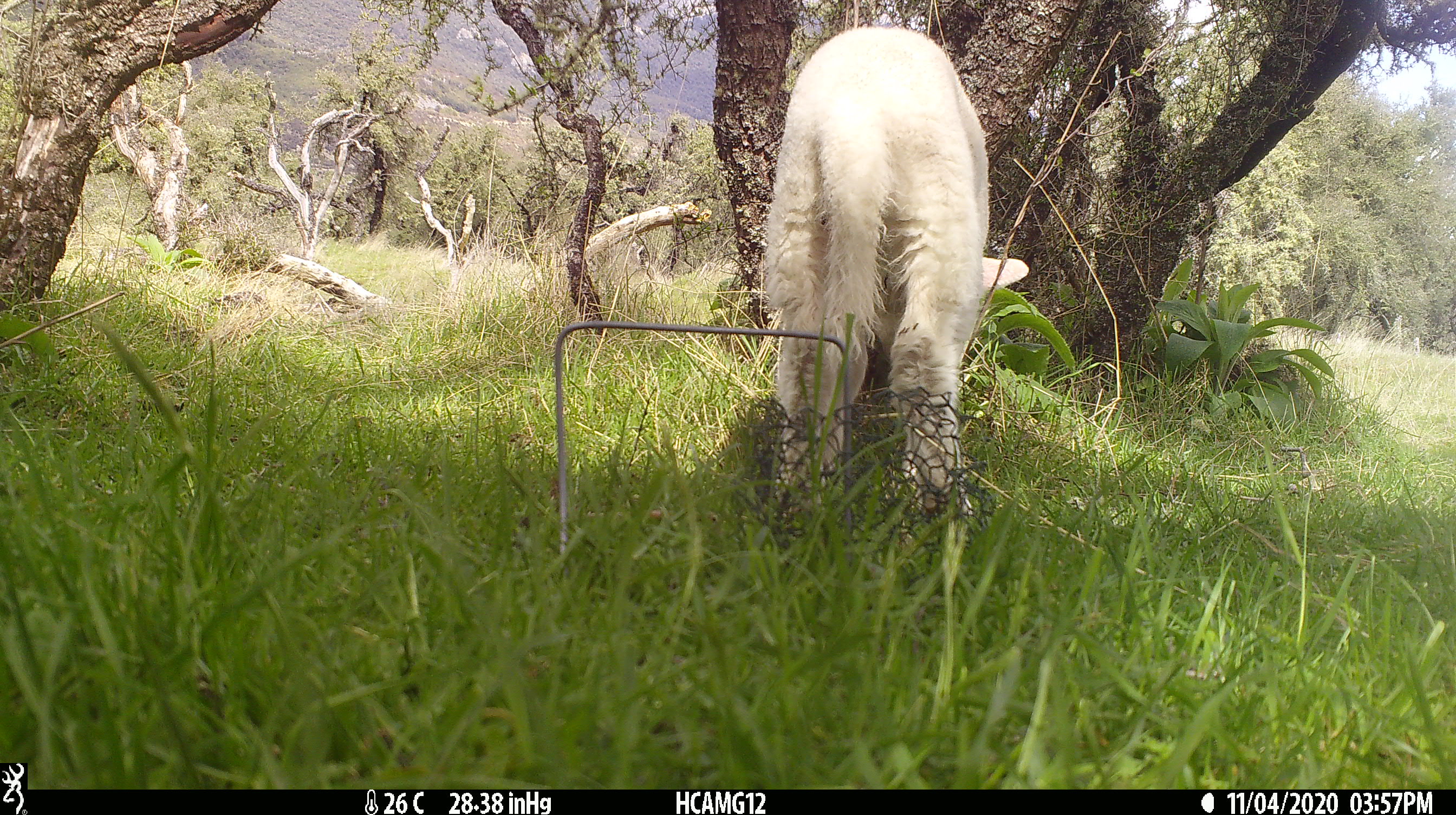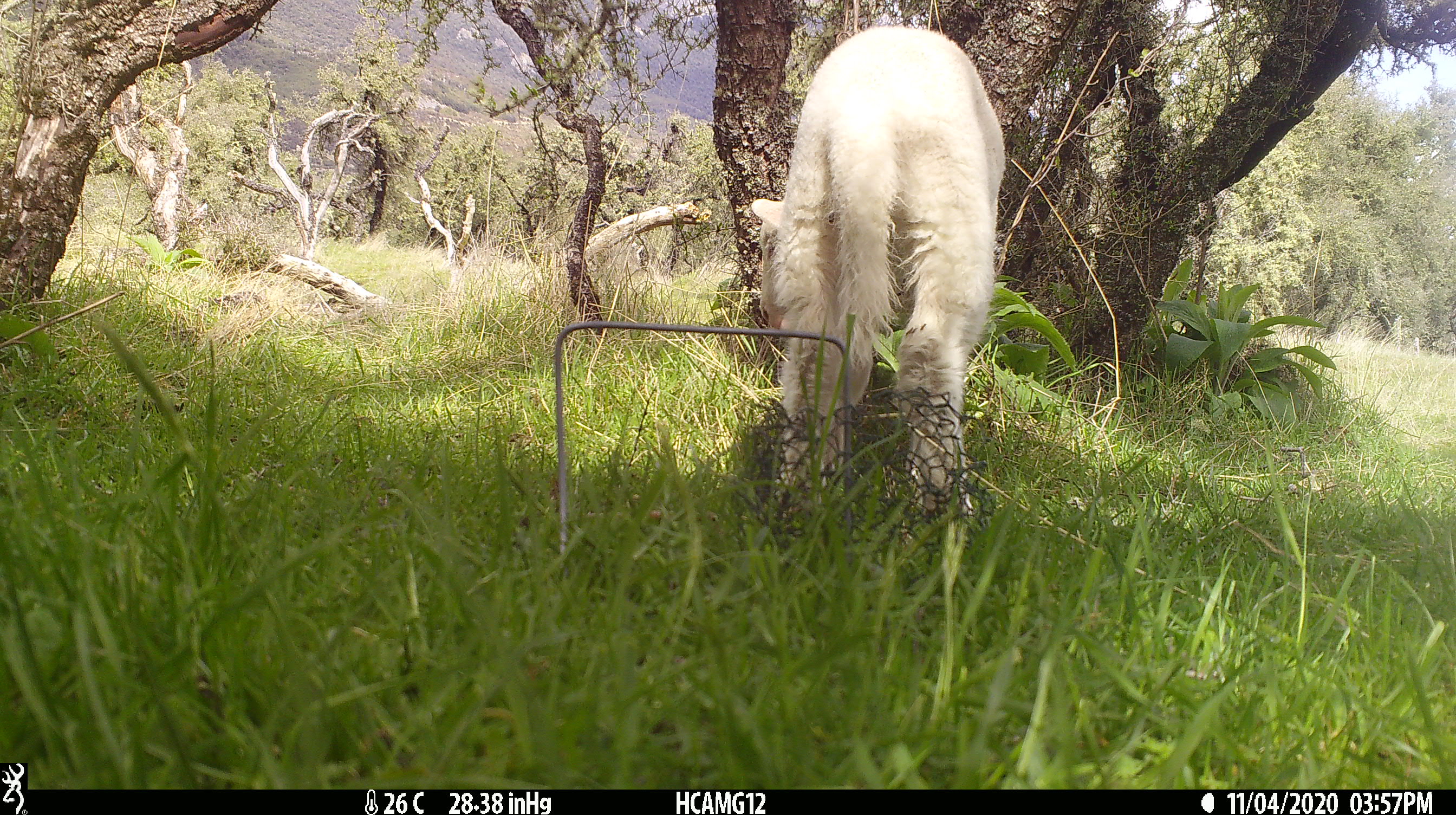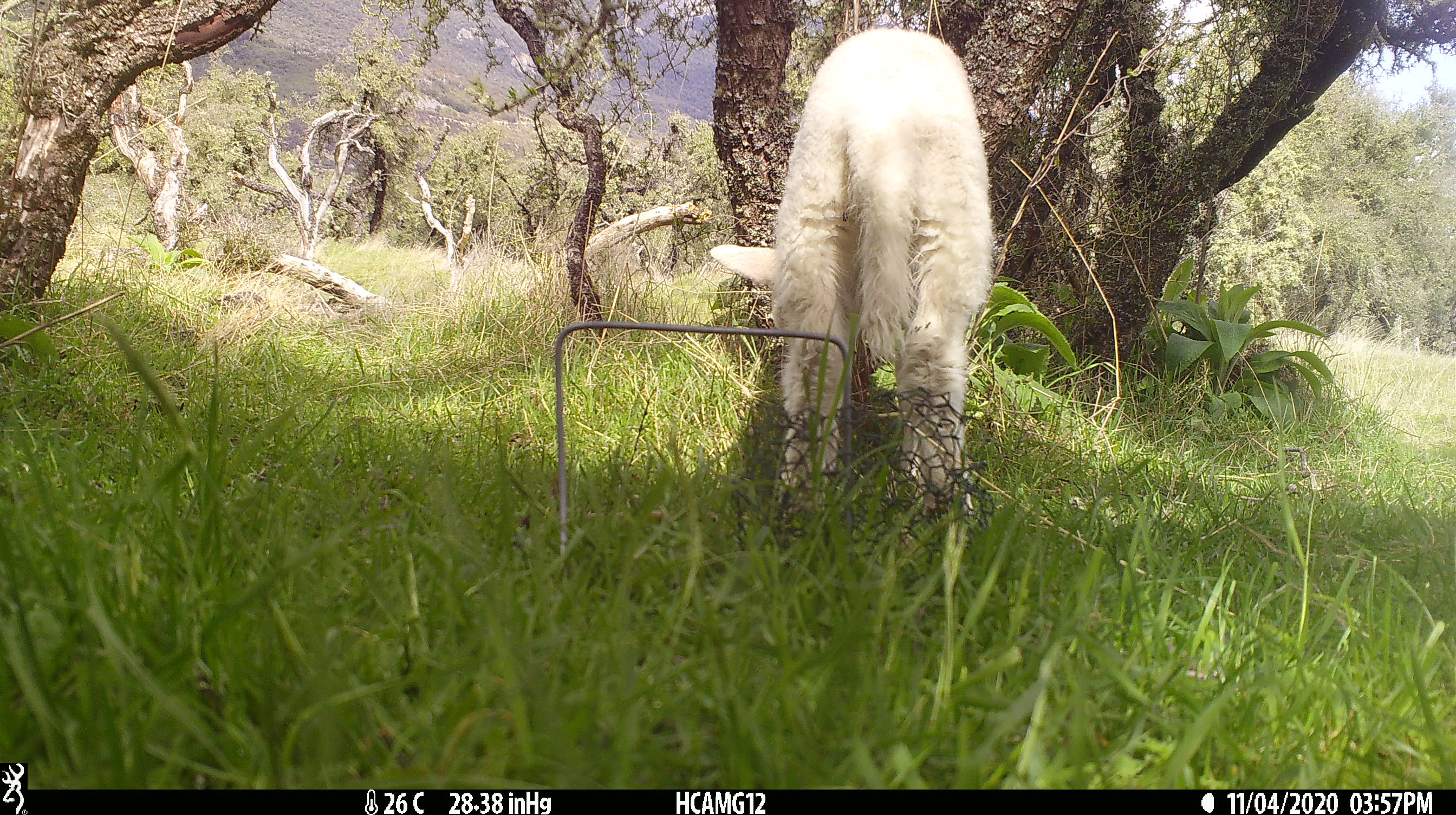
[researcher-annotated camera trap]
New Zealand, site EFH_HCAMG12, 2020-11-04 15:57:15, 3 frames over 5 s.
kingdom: Animalia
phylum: Chordata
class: Mammalia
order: Artiodactyla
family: Bovidae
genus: Ovis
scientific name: Ovis aries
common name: domestic sheep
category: sheep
Sheep (domestic sheep) (Ovis aries).